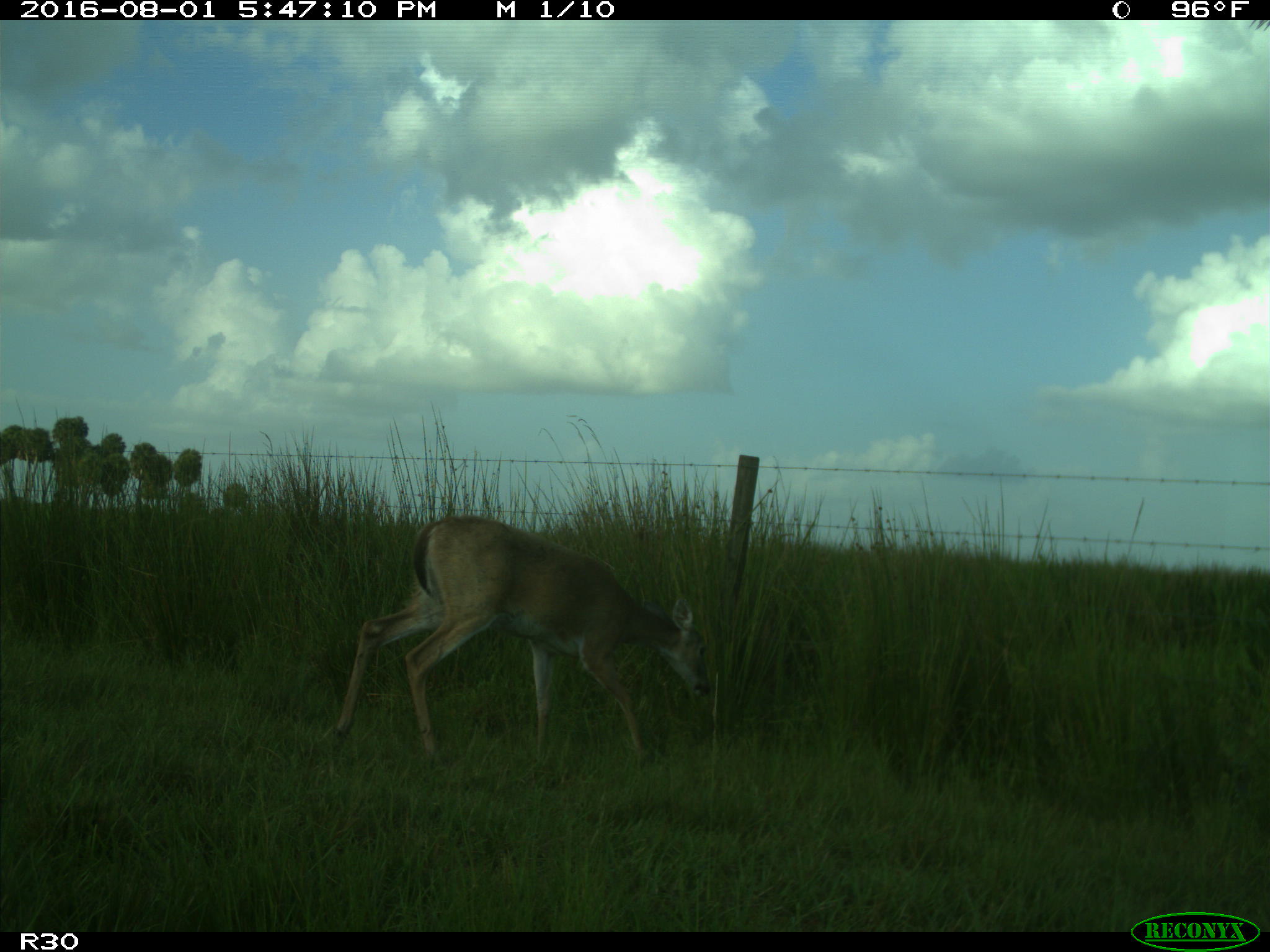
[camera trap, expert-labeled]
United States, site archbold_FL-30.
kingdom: Animalia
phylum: Chordata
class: Mammalia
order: Artiodactyla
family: Cervidae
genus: Odocoileus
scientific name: Odocoileus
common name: deer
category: unidentified deer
Unidentified deer (deer) (Odocoileus).